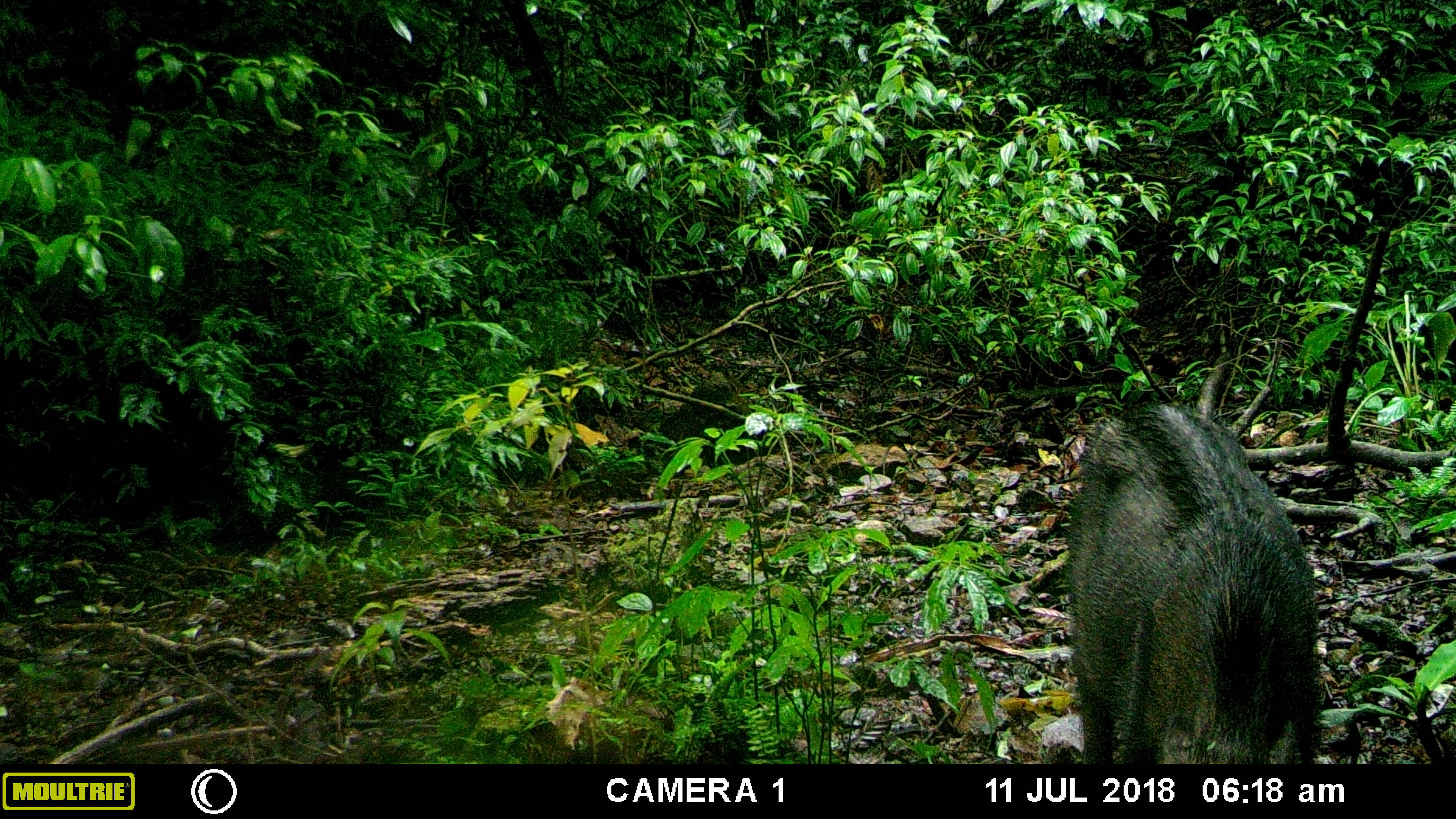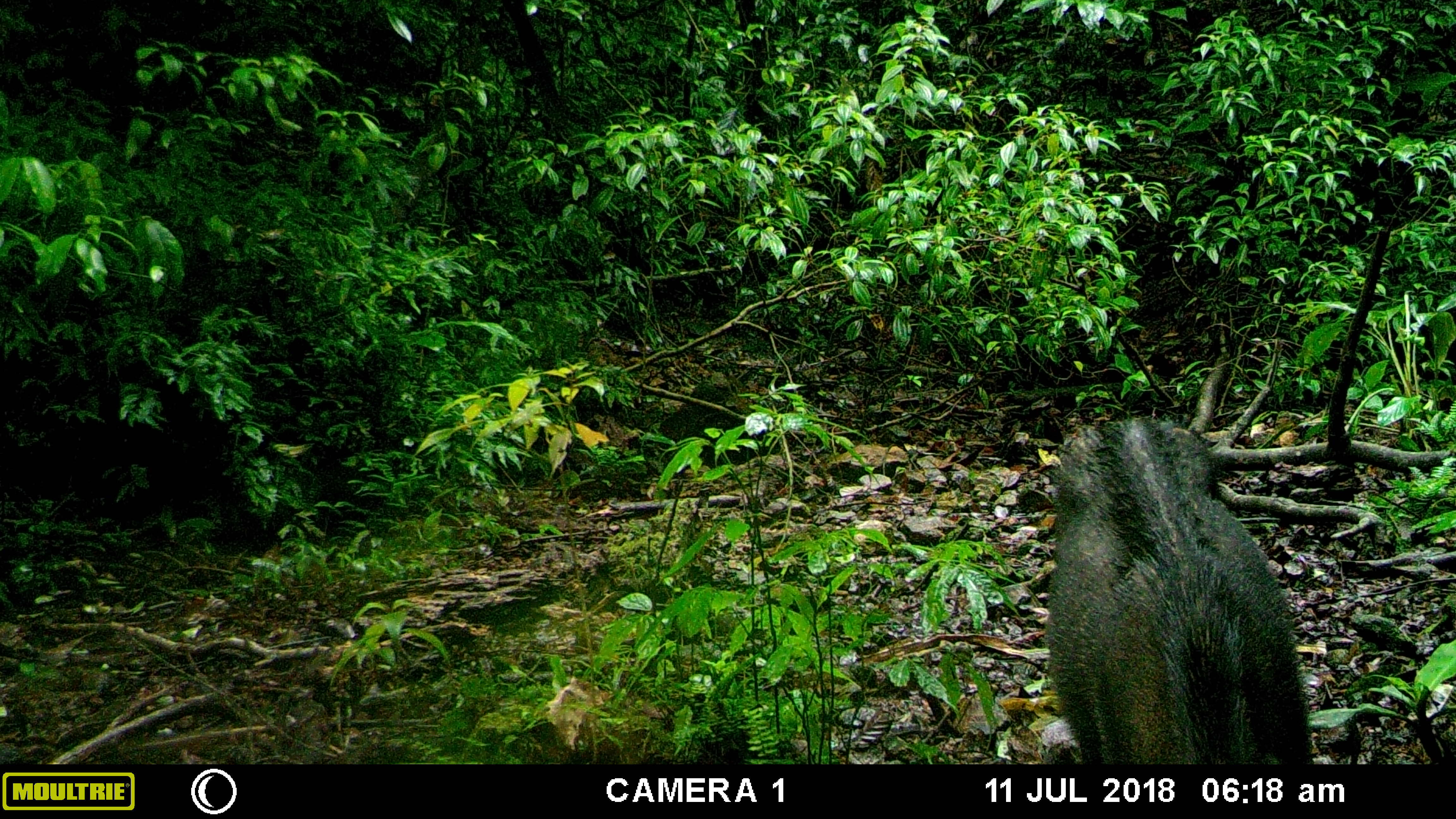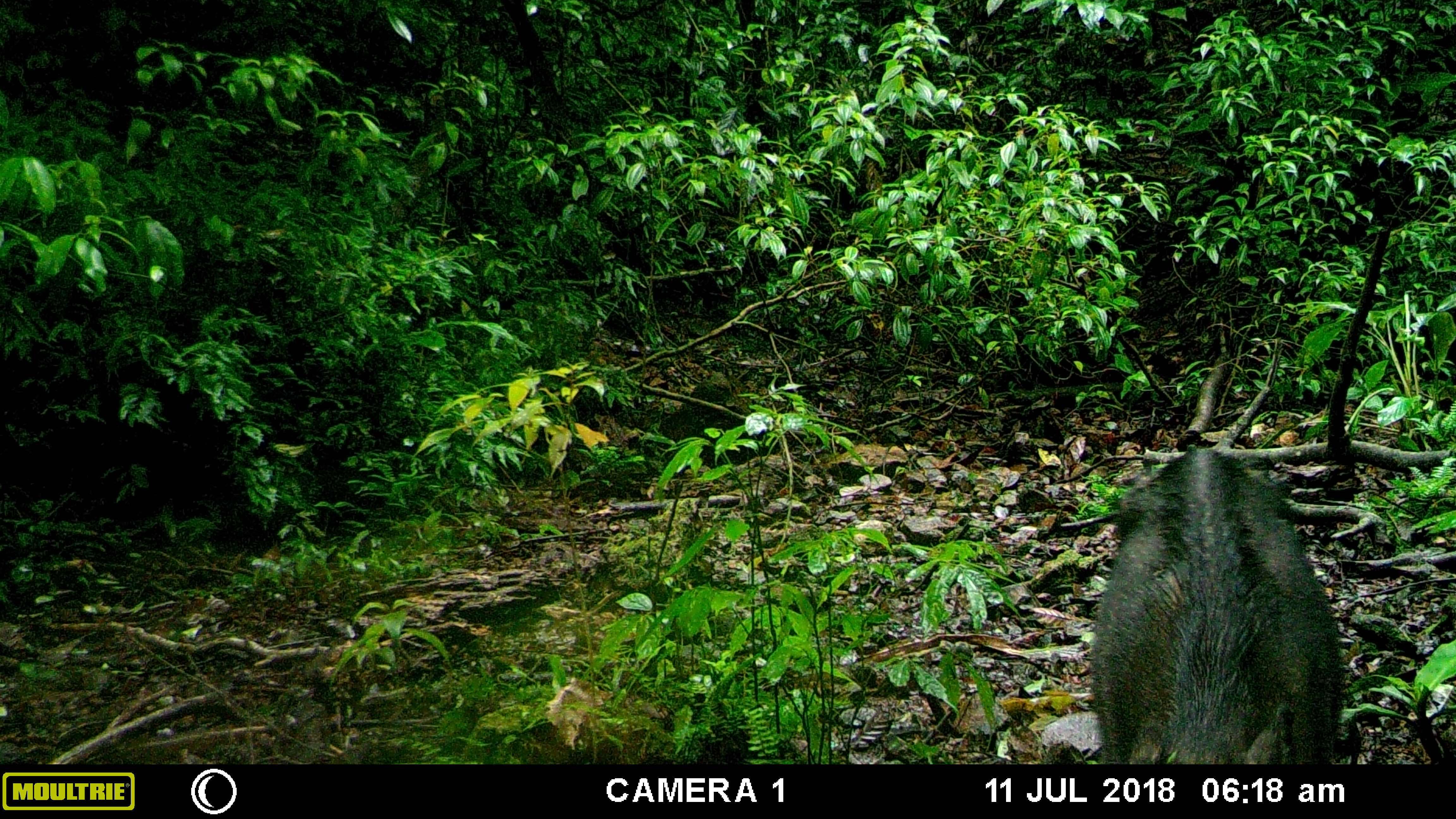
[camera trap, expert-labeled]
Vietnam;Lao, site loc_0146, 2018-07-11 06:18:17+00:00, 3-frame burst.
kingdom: Animalia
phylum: Chordata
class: Mammalia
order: Artiodactyla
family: Suidae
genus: Sus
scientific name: Sus scrofa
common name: eurasian wild pig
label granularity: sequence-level